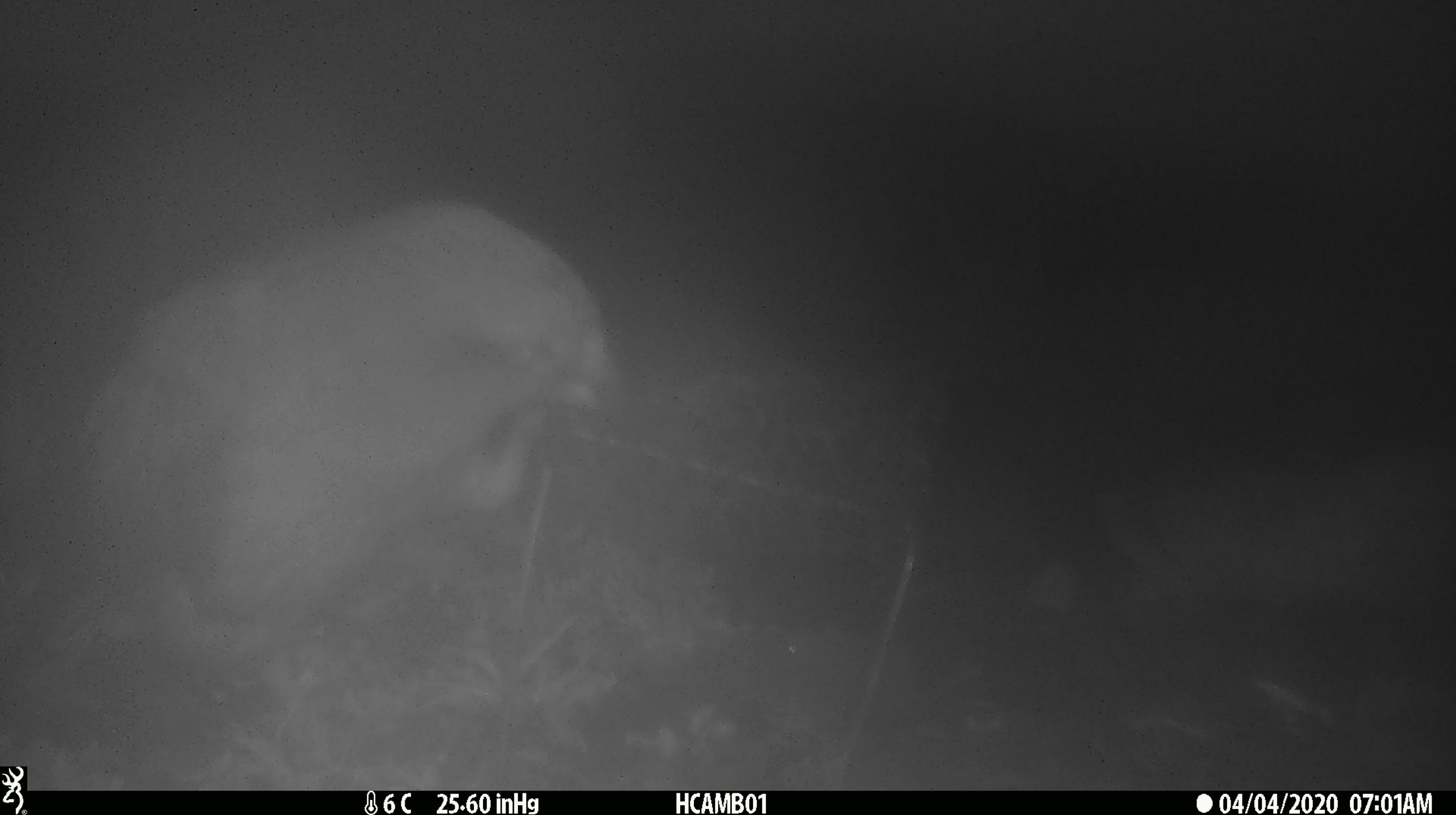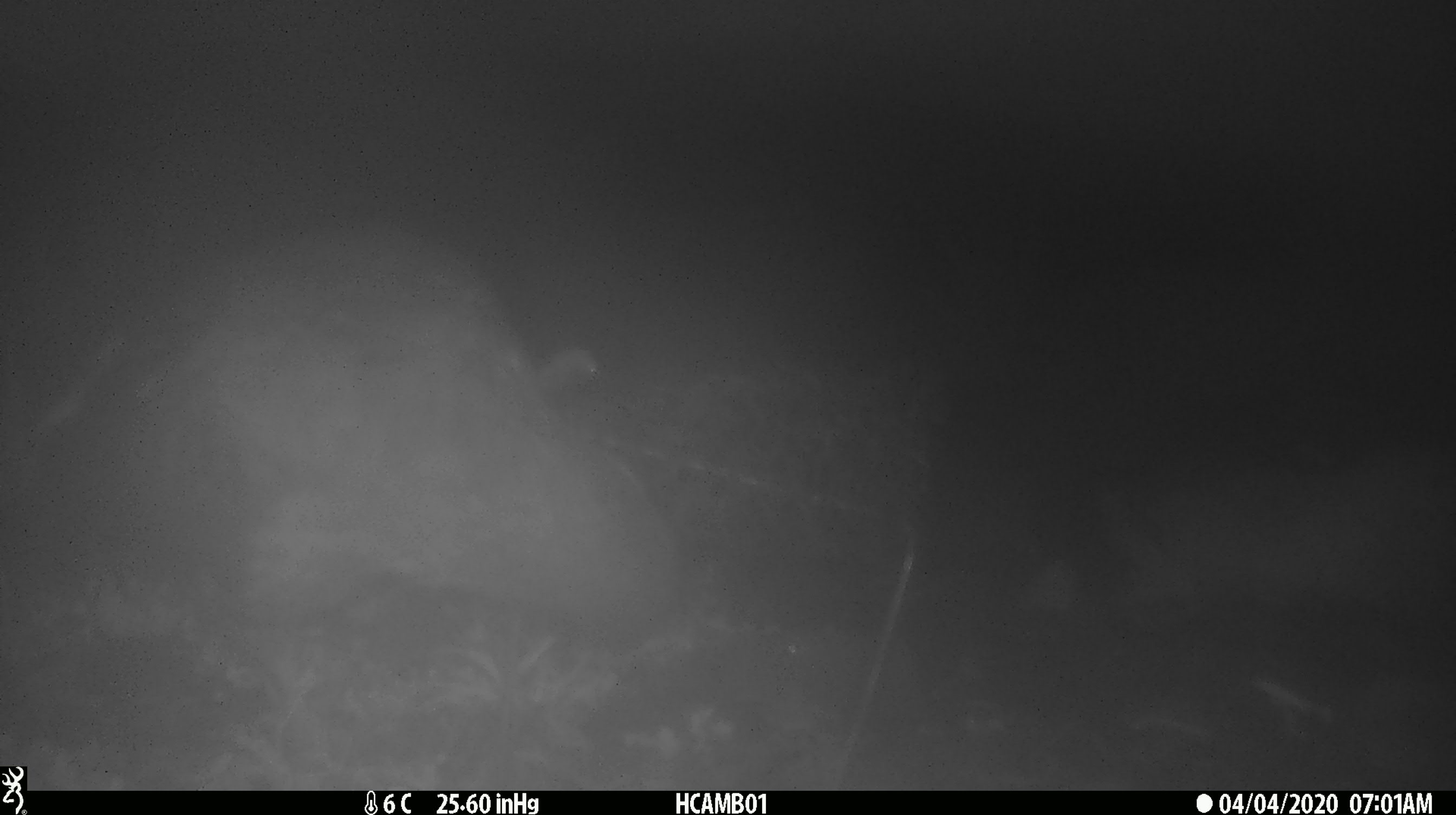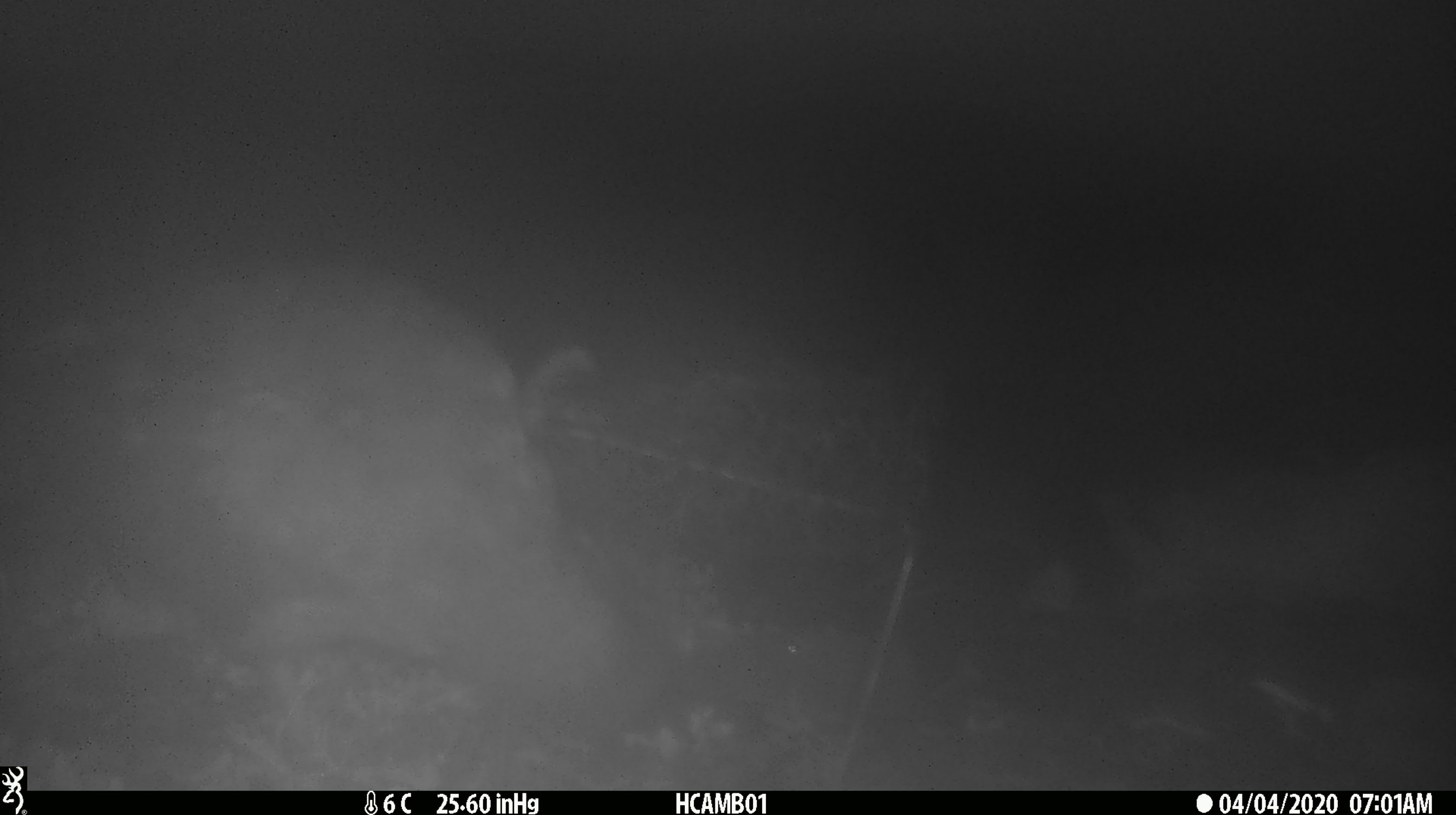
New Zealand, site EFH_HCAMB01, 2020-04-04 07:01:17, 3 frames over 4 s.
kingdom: Animalia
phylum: Chordata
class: Aves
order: Psittaciformes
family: Strigopidae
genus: Nestor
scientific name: Nestor notabilis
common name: kea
Kea (Nestor notabilis).